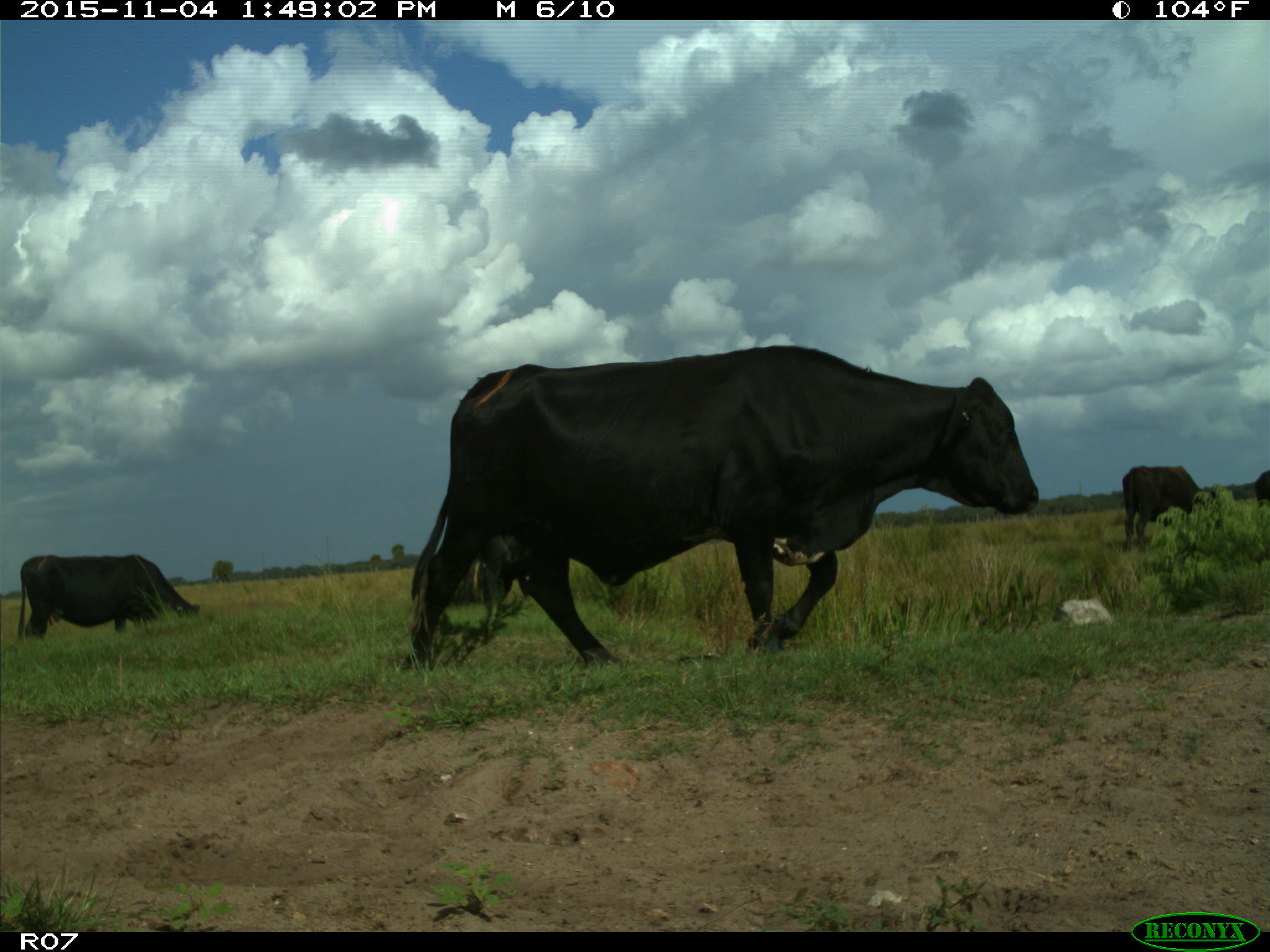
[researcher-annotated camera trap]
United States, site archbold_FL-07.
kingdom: Animalia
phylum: Chordata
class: Mammalia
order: Artiodactyla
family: Bovidae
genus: Bos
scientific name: Bos taurus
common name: domestic cow